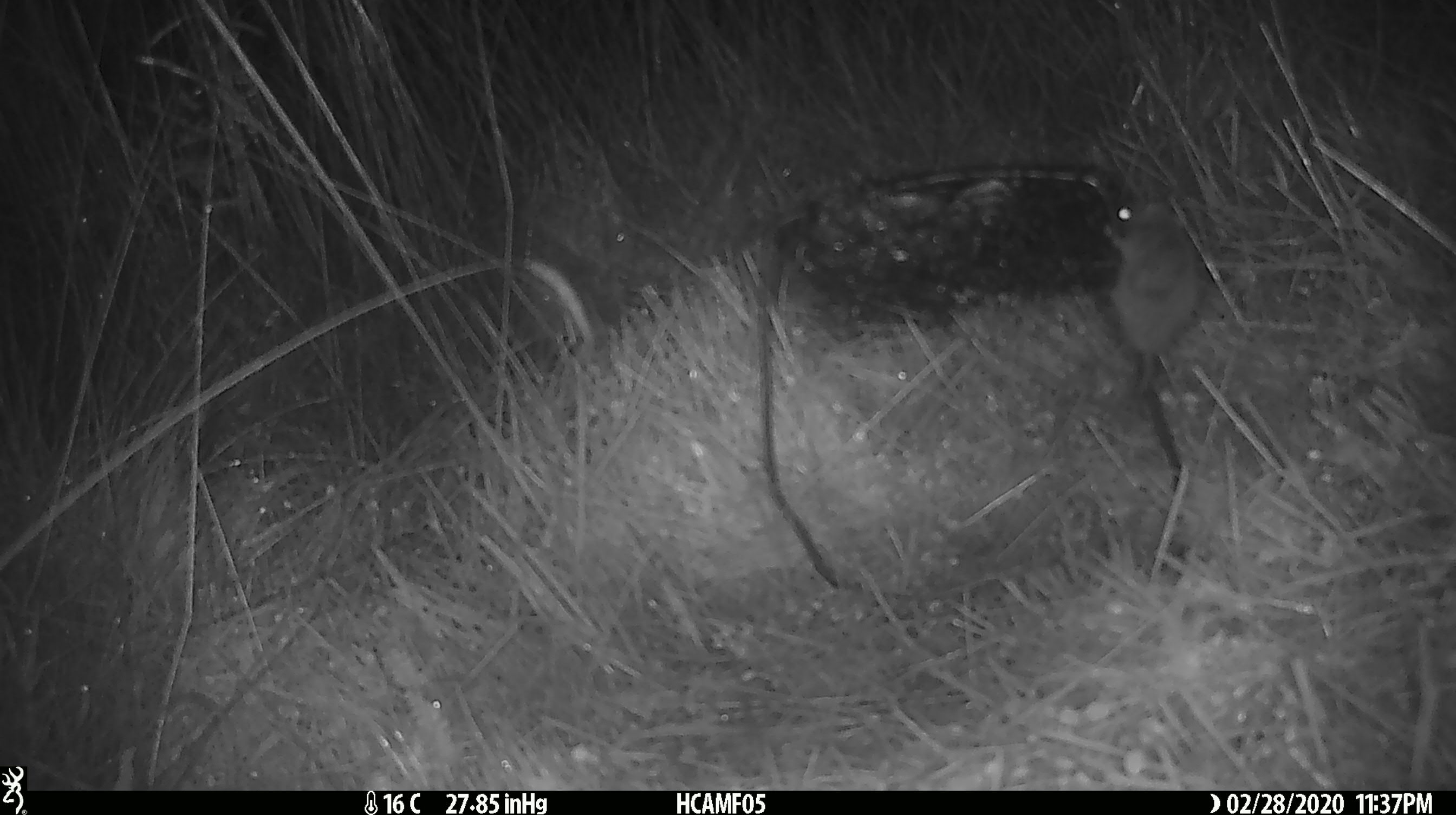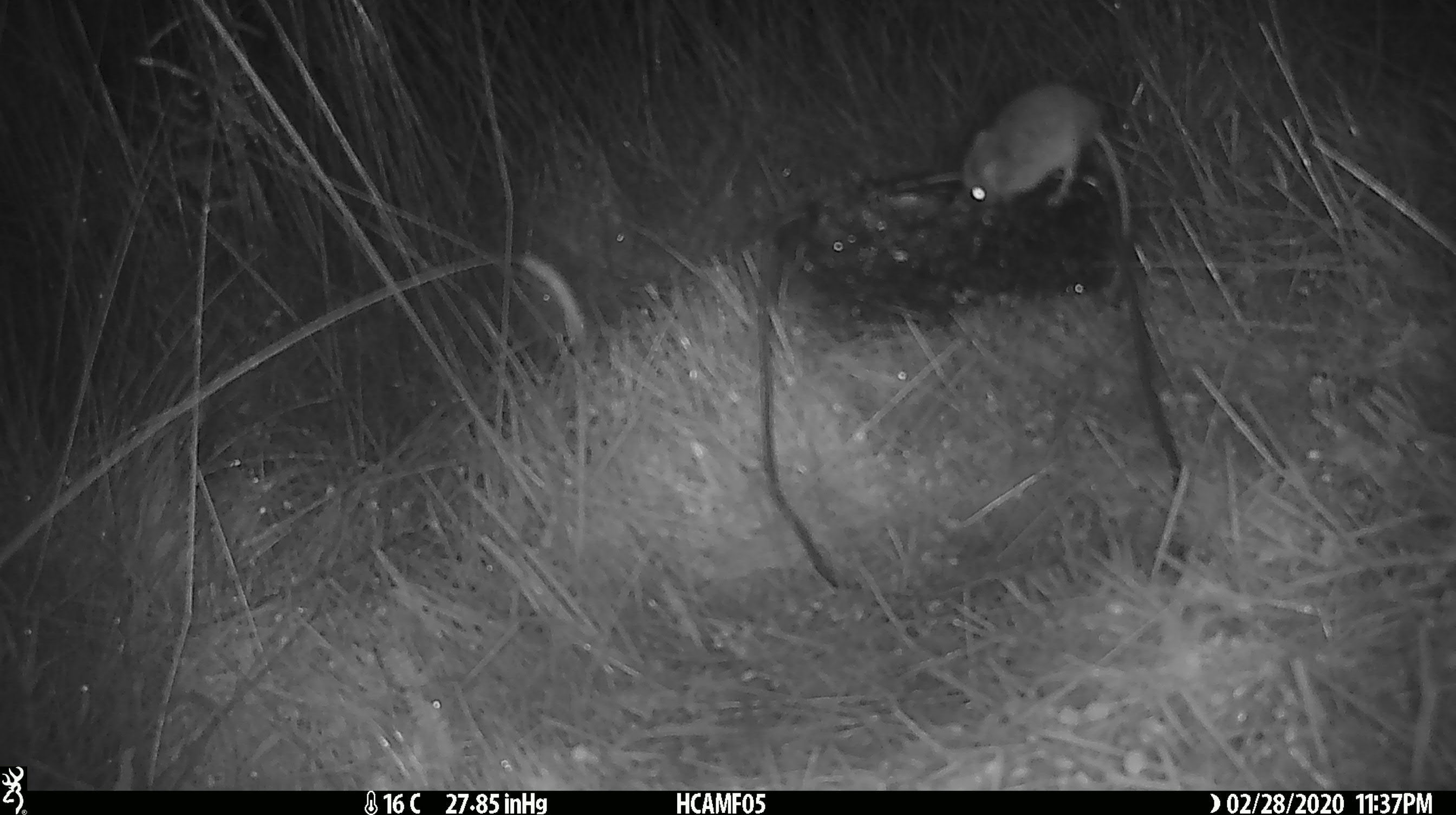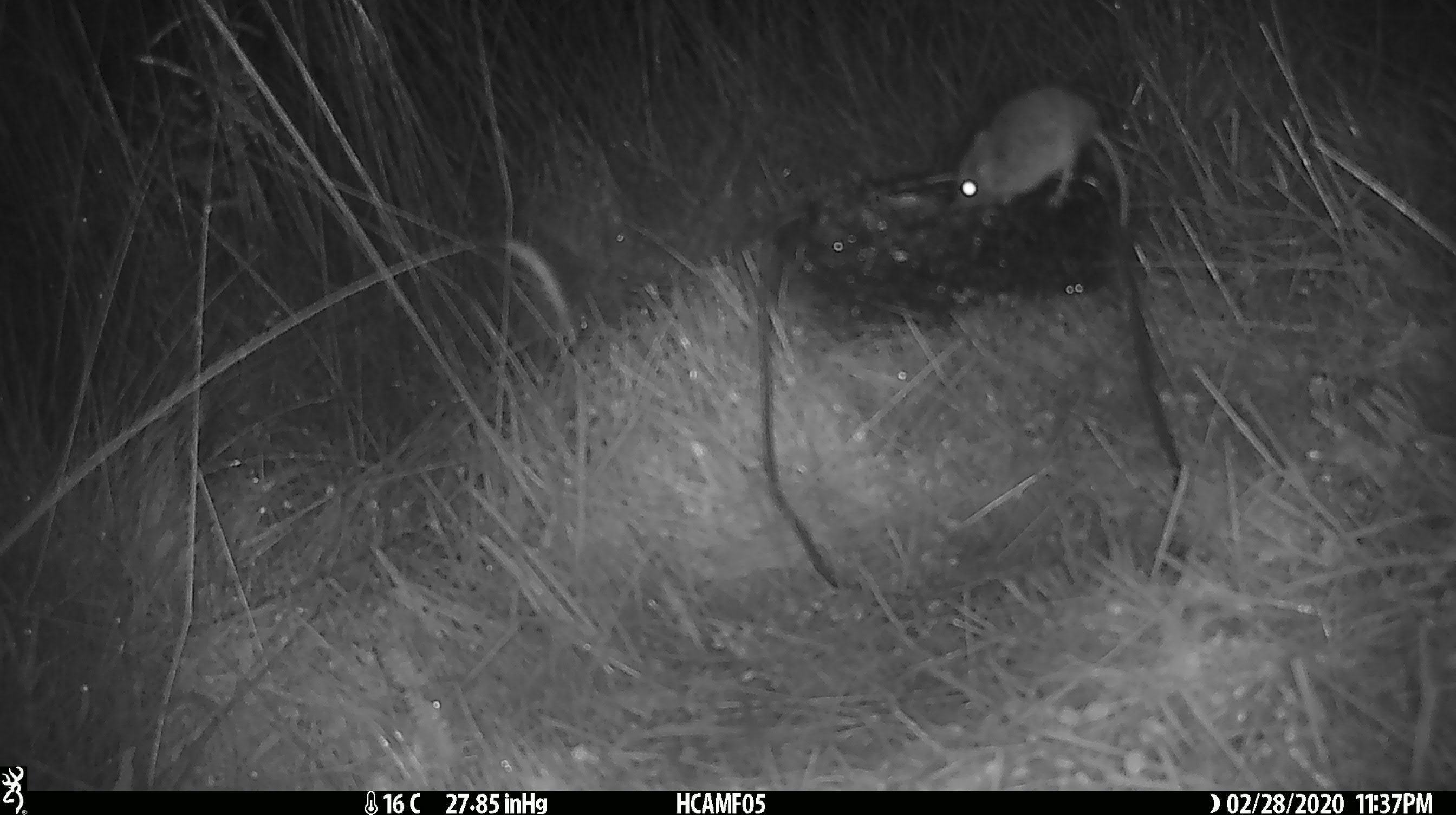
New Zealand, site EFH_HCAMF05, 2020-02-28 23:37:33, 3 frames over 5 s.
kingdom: Animalia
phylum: Chordata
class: Mammalia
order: Rodentia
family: Muridae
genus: Mus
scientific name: Mus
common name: mouse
Mouse (Mus).